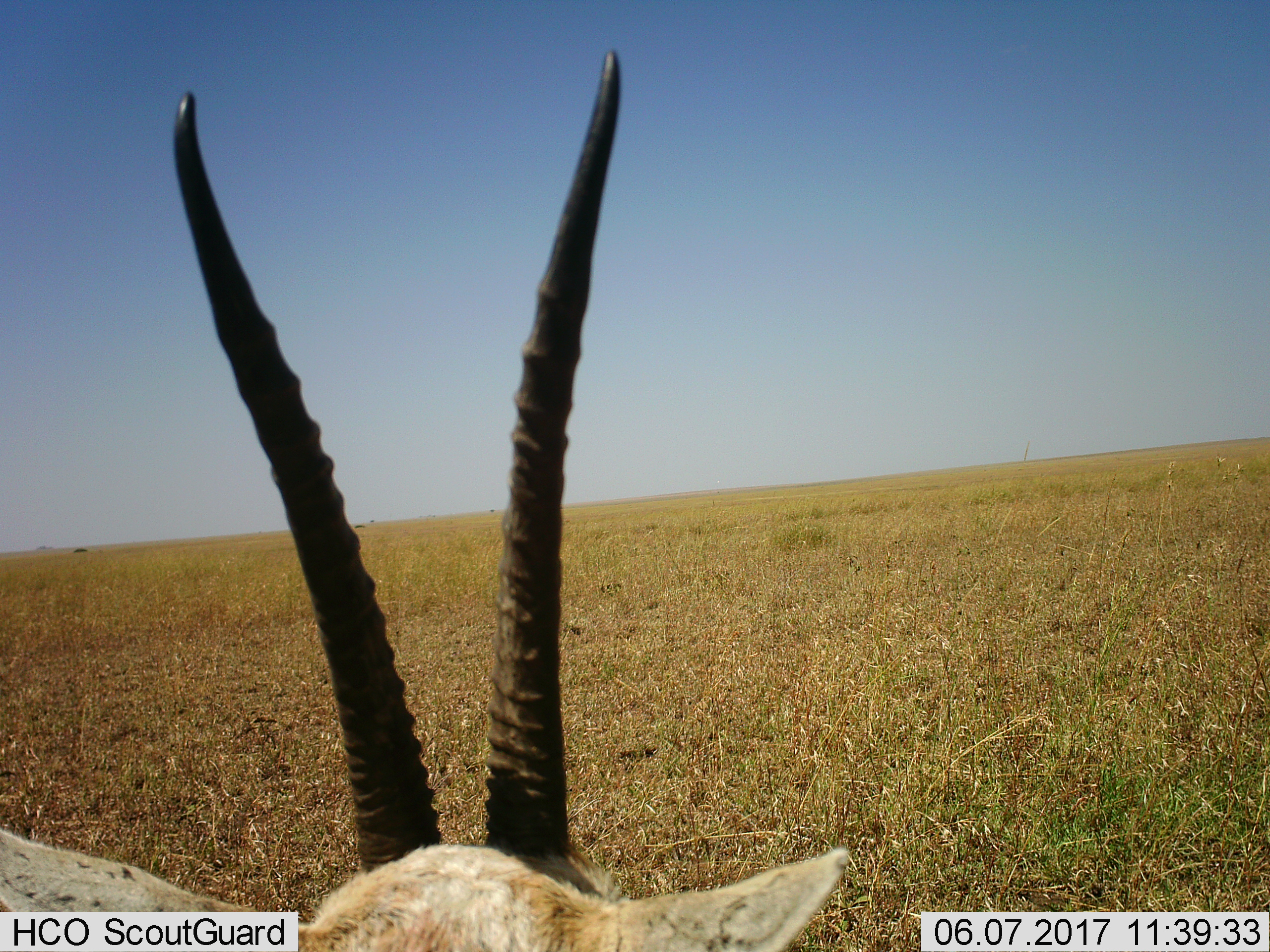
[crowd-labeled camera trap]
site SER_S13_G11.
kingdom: Animalia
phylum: Chordata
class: Mammalia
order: Artiodactyla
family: Bovidae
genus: Nanger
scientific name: Nanger granti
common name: grant's gazelle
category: gazellegrants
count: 1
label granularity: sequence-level